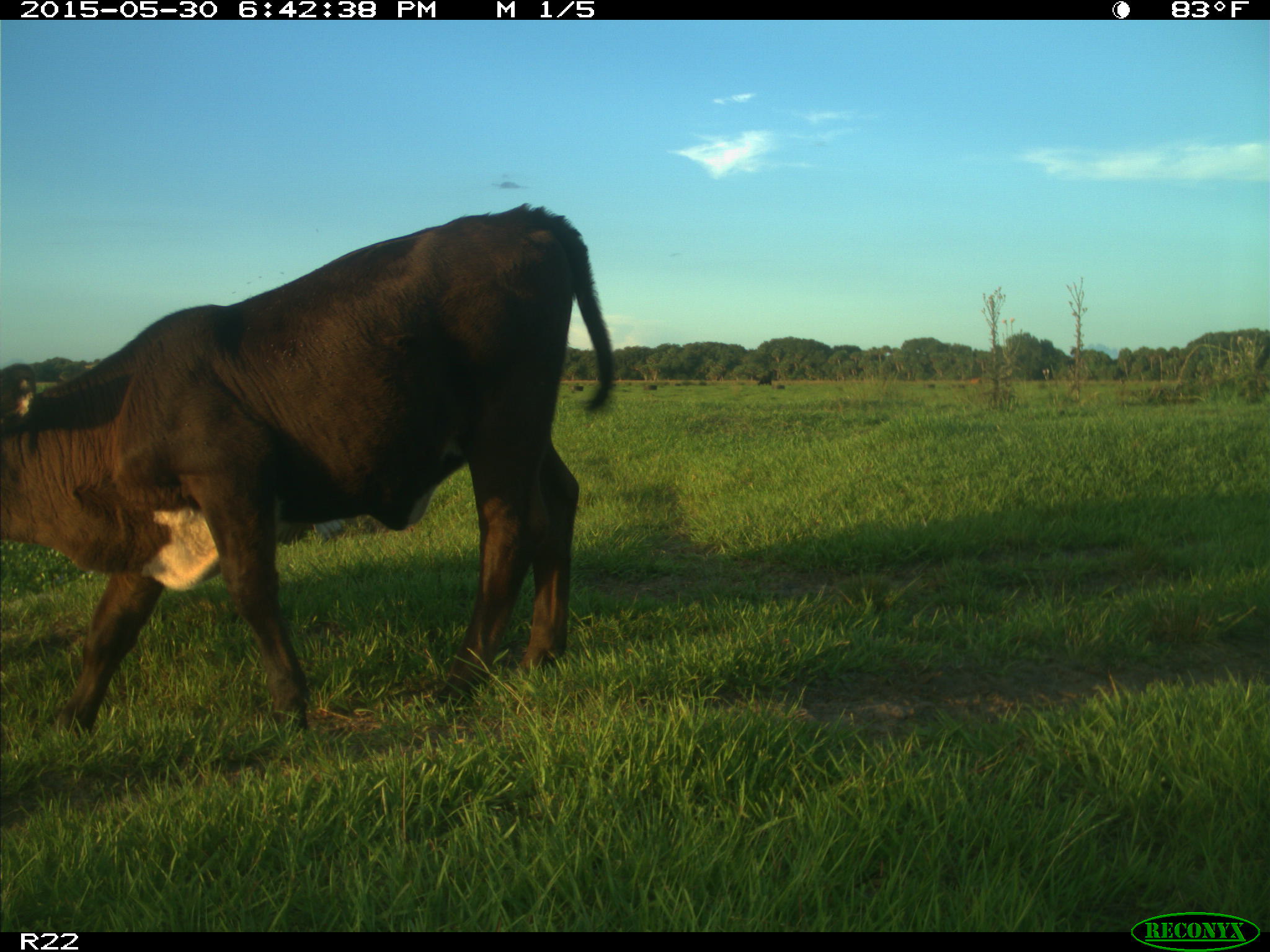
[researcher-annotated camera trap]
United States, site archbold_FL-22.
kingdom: Animalia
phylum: Chordata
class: Mammalia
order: Artiodactyla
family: Bovidae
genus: Bos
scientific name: Bos taurus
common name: domestic cow